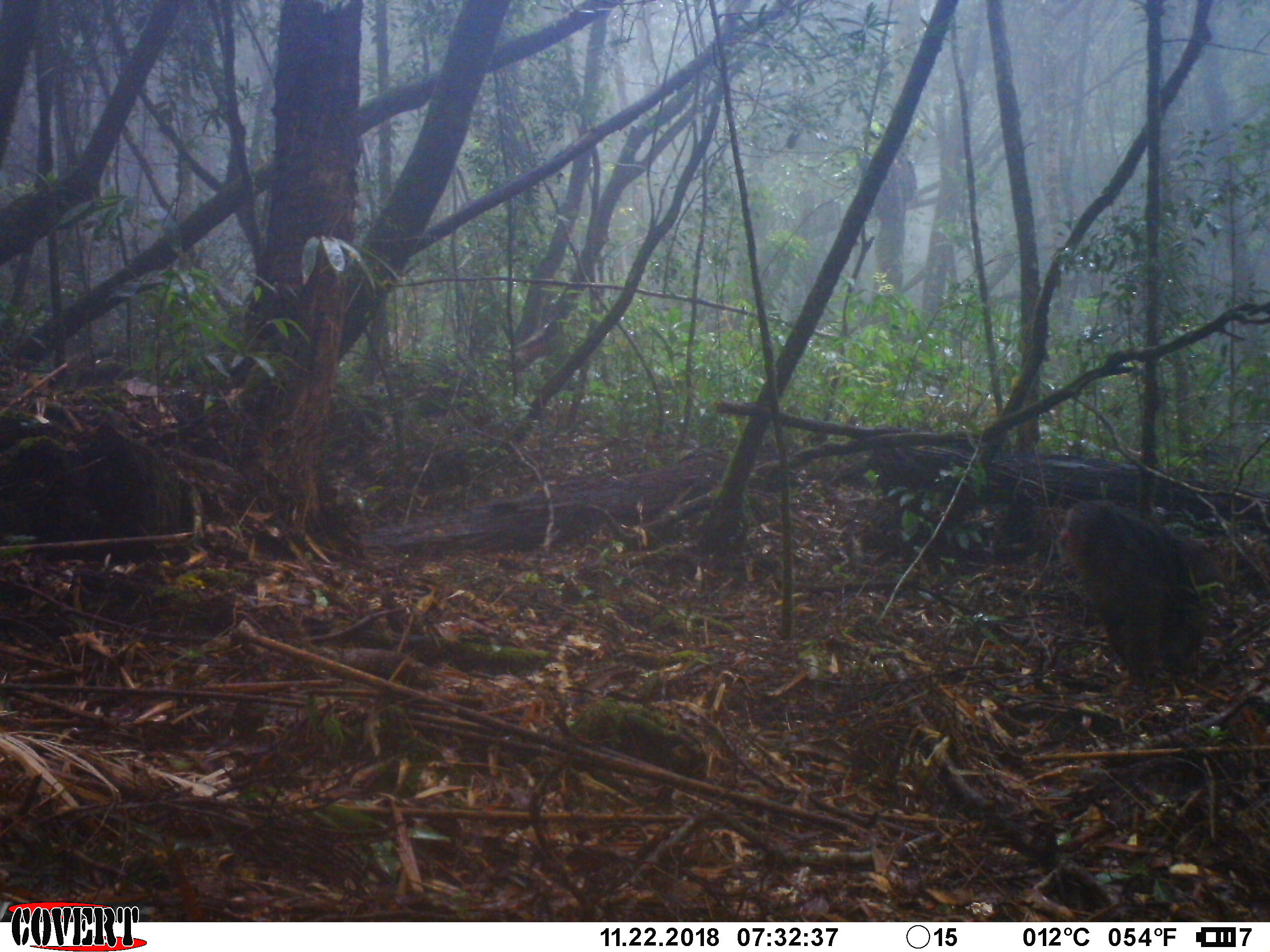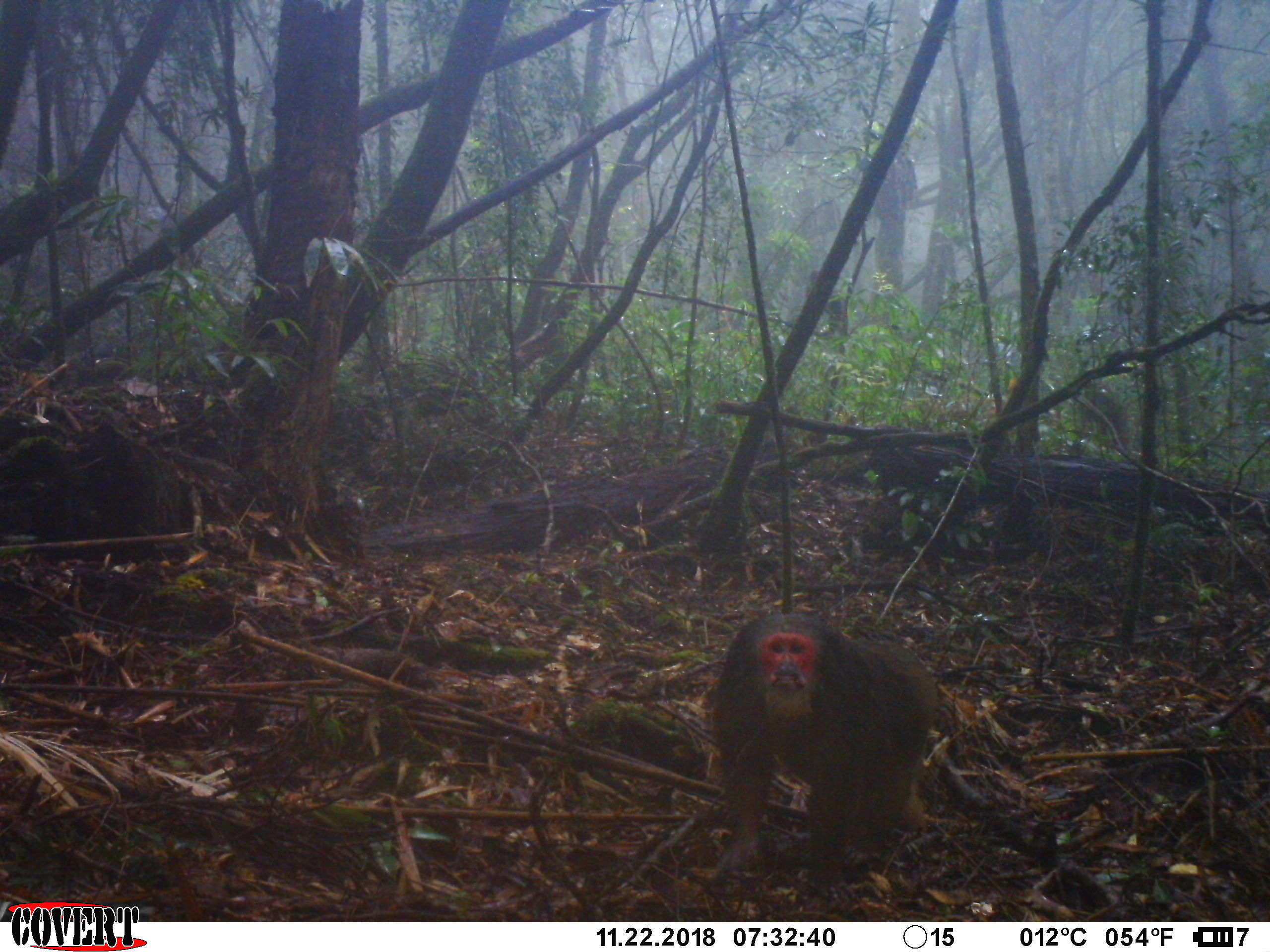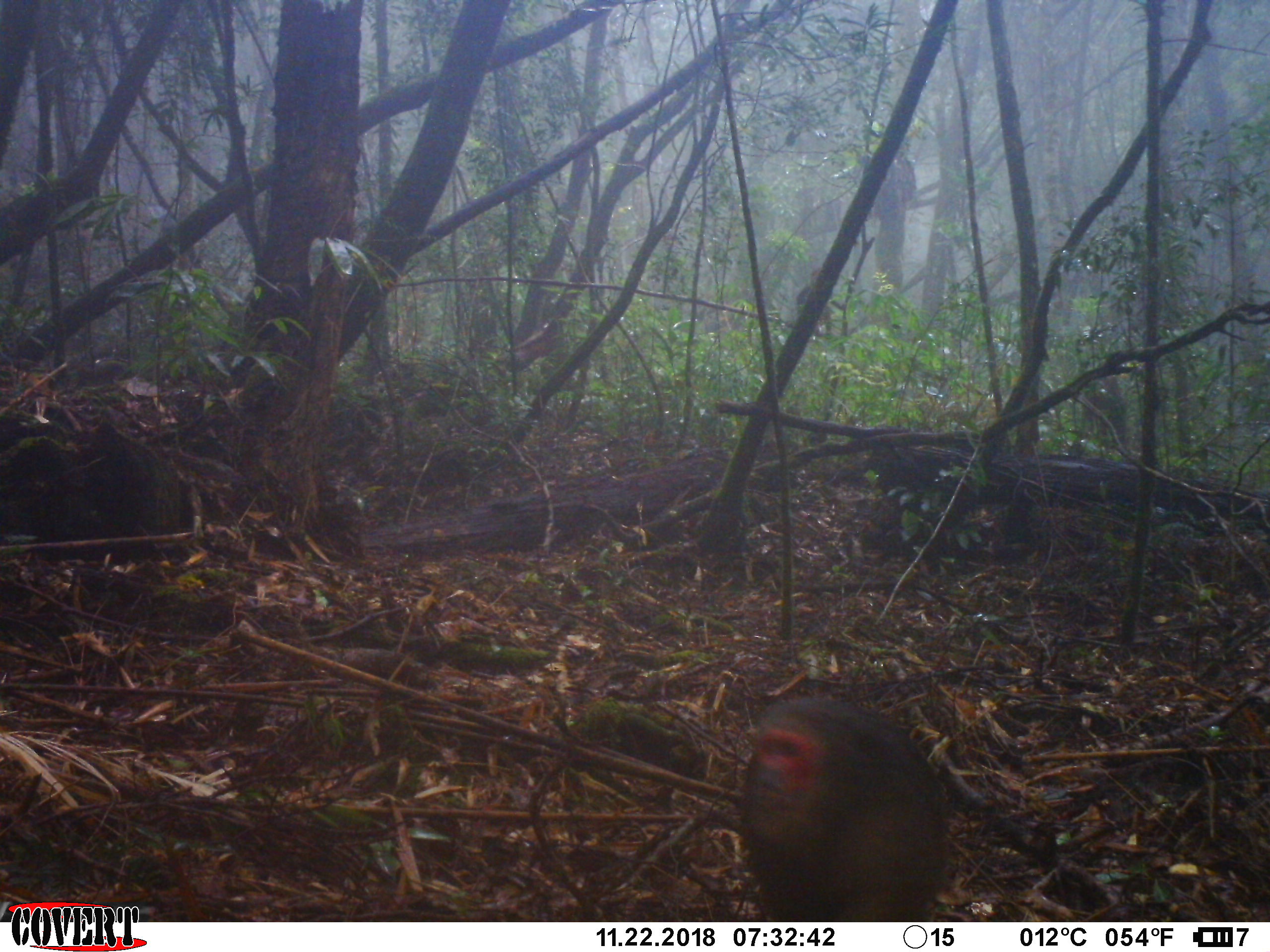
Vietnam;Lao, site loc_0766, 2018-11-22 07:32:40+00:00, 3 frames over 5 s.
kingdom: Animalia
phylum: Chordata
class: Mammalia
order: Primates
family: Cercopithecidae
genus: Macaca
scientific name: Macaca arctoides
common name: stump-tailed macaque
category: stump tailed macaque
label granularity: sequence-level